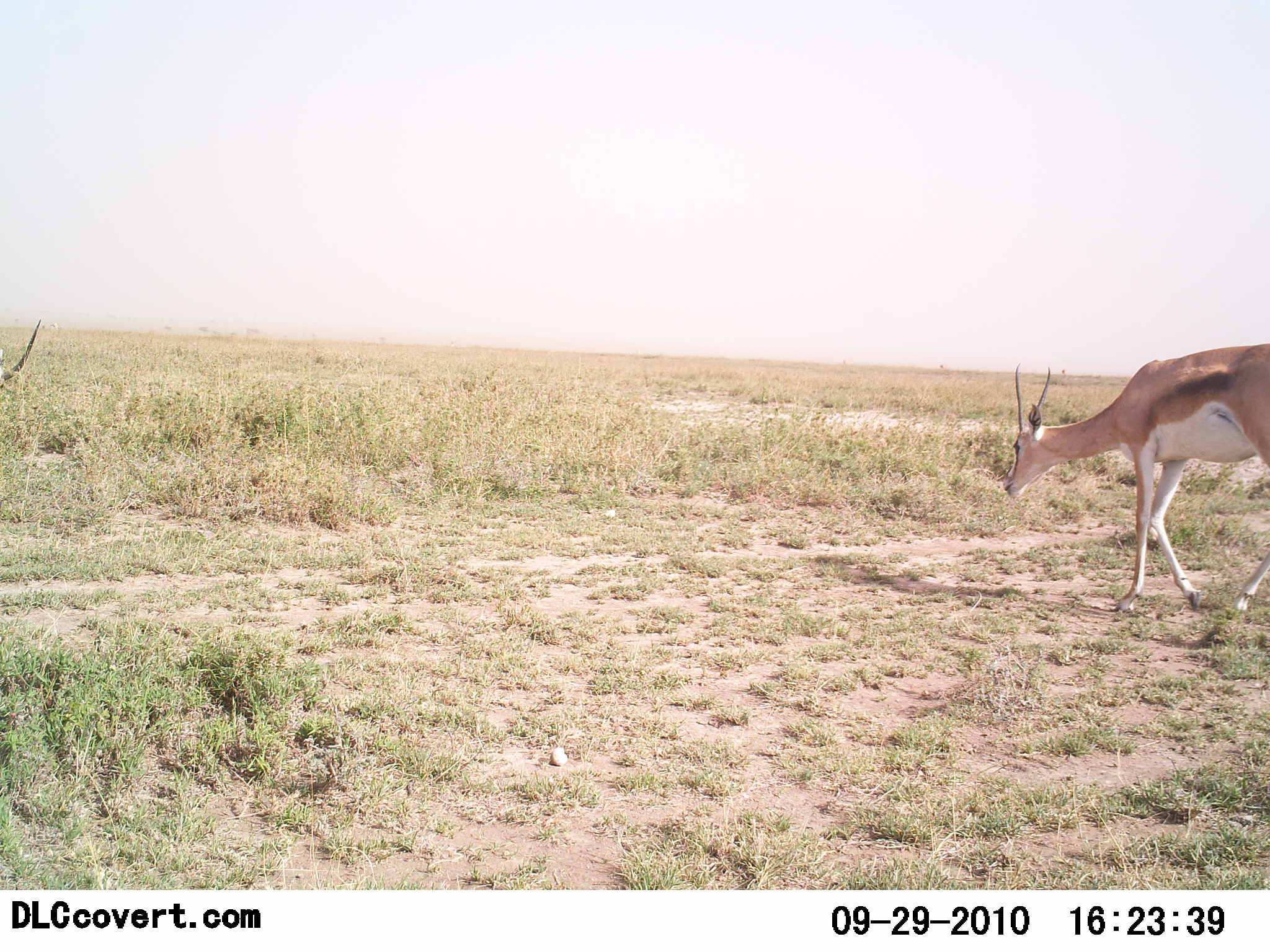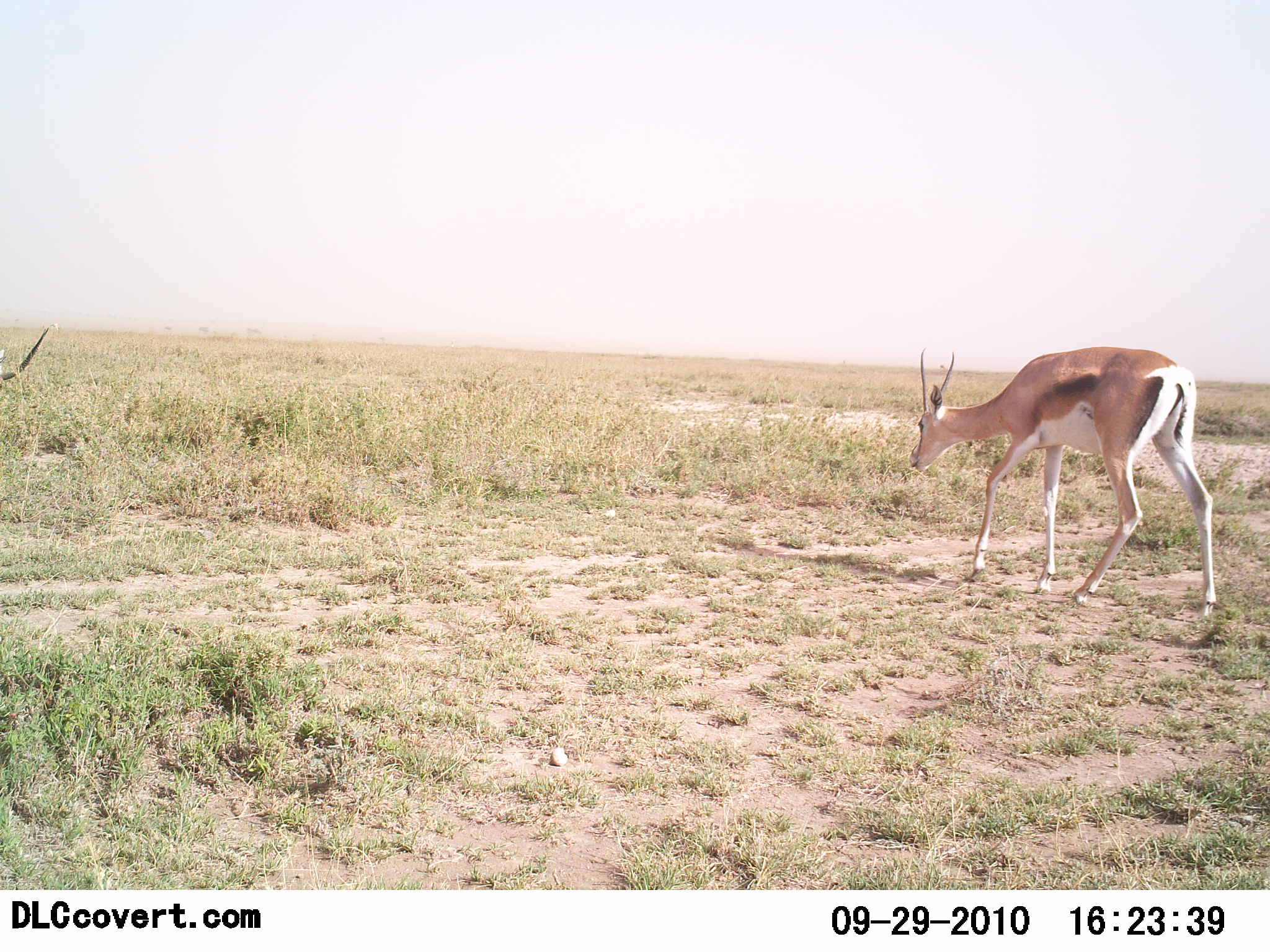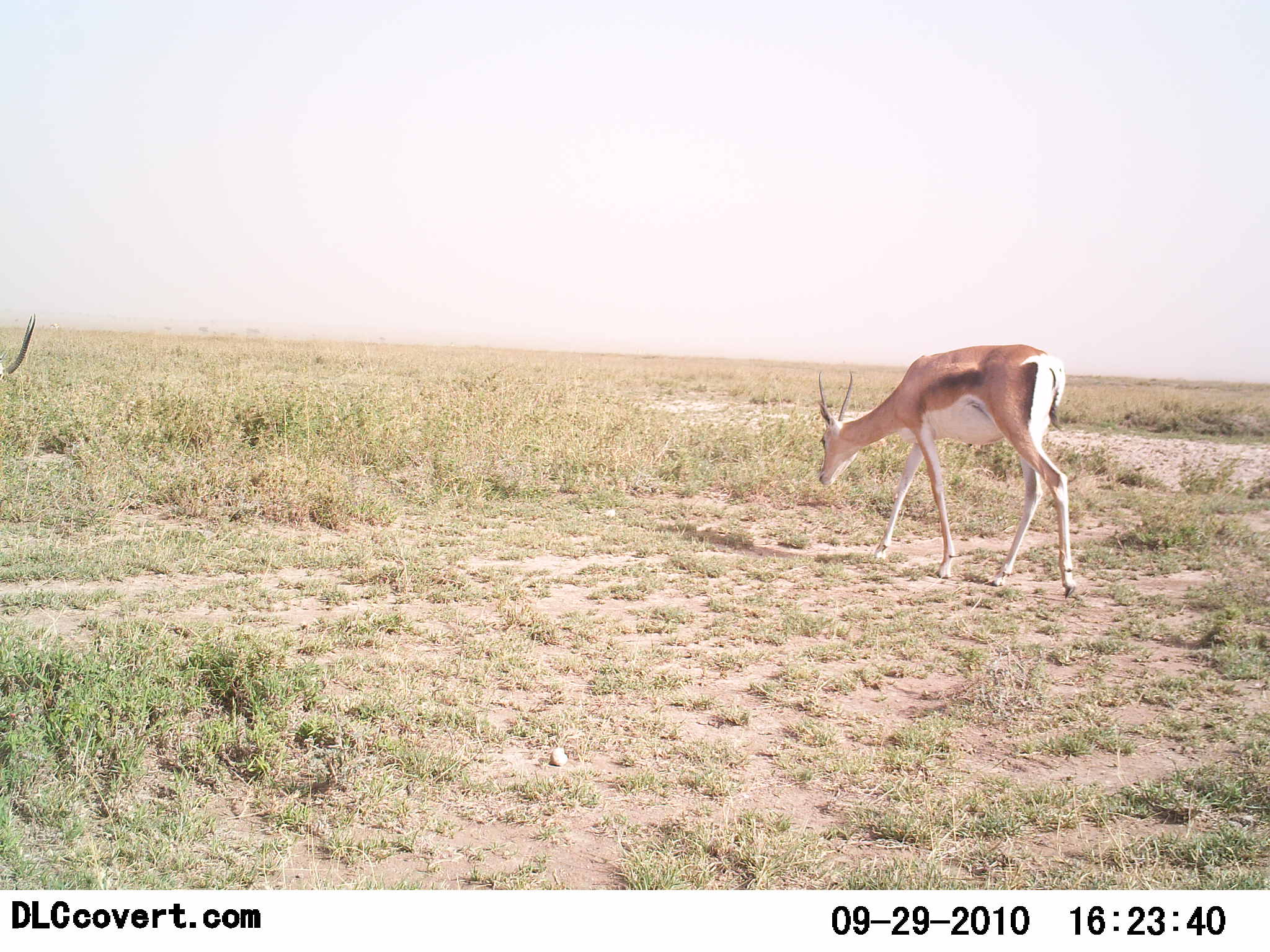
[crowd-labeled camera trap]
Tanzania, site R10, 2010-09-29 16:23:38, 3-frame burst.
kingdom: Animalia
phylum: Chordata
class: Mammalia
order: Artiodactyla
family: Bovidae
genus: Eudorcas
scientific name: Eudorcas thomsonii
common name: thomson's gazelle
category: gazellethomsons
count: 2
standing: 25%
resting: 0%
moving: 67%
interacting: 8%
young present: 0%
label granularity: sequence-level